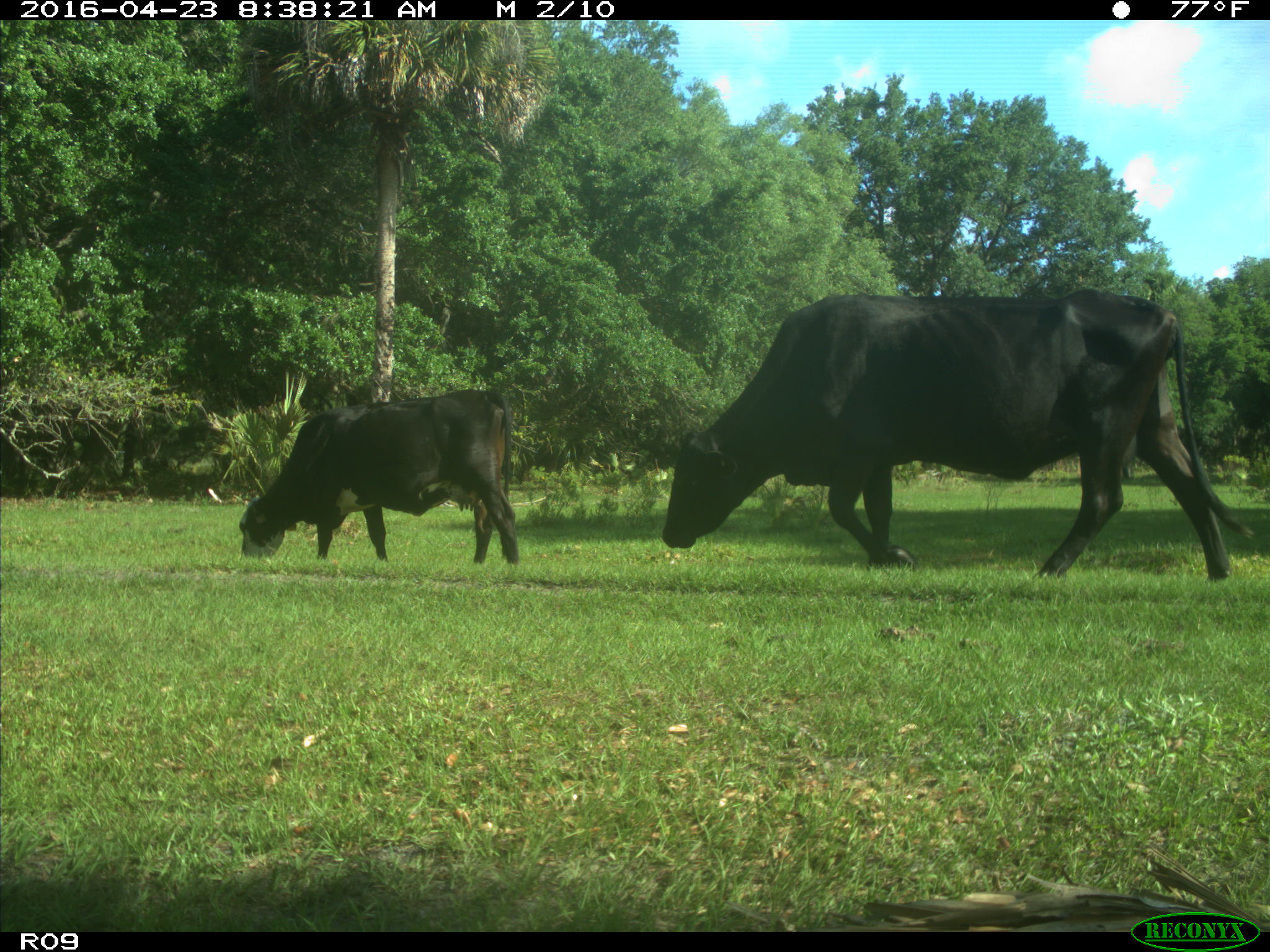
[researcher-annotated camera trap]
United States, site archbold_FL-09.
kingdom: Animalia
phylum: Chordata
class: Mammalia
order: Artiodactyla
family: Bovidae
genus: Bos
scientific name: Bos taurus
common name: domestic cow